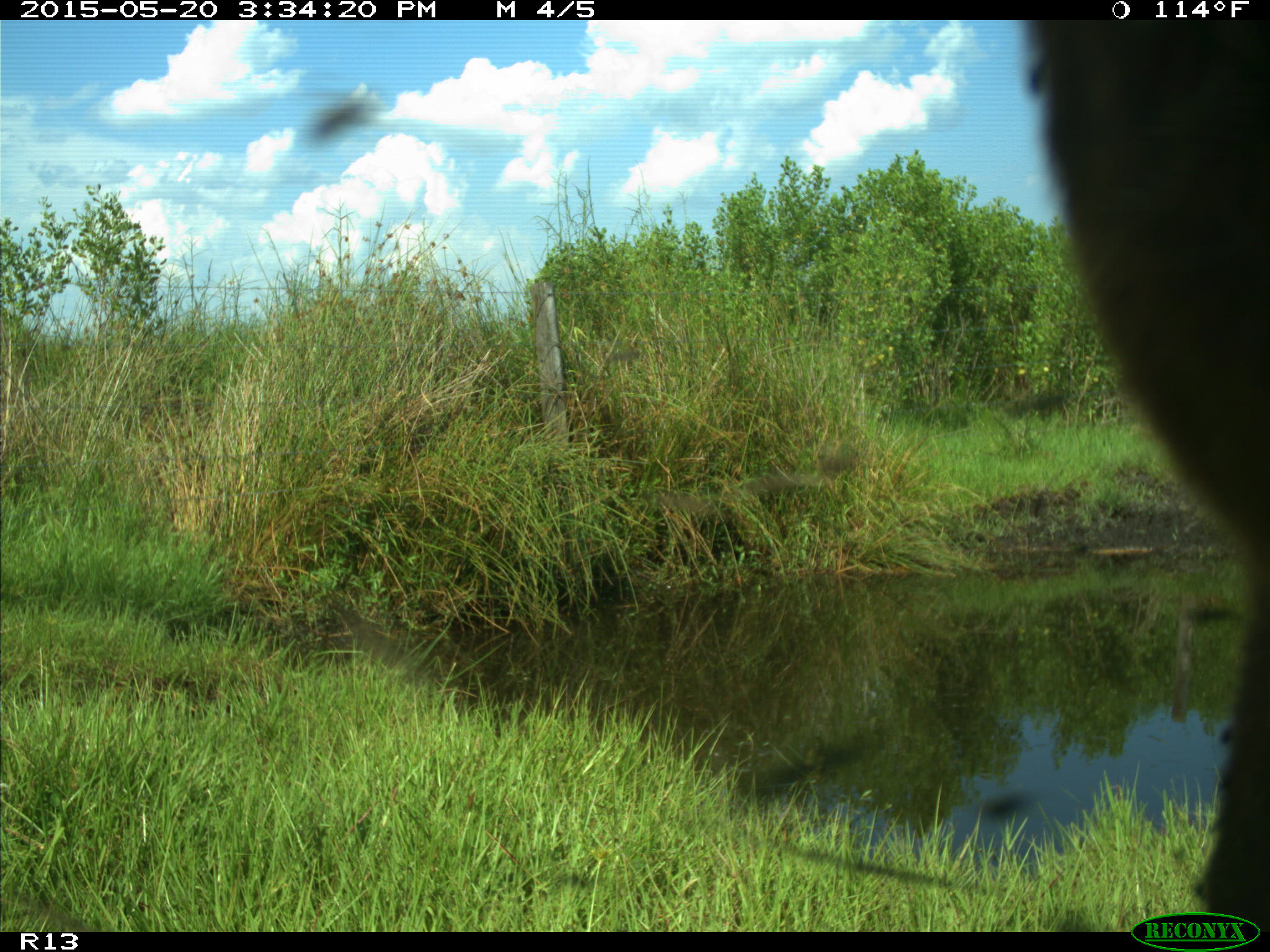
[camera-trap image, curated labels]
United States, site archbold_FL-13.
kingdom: Animalia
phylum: Chordata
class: Mammalia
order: Artiodactyla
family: Bovidae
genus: Bos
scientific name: Bos taurus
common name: domestic cow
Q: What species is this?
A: Bos taurus (domestic cow).